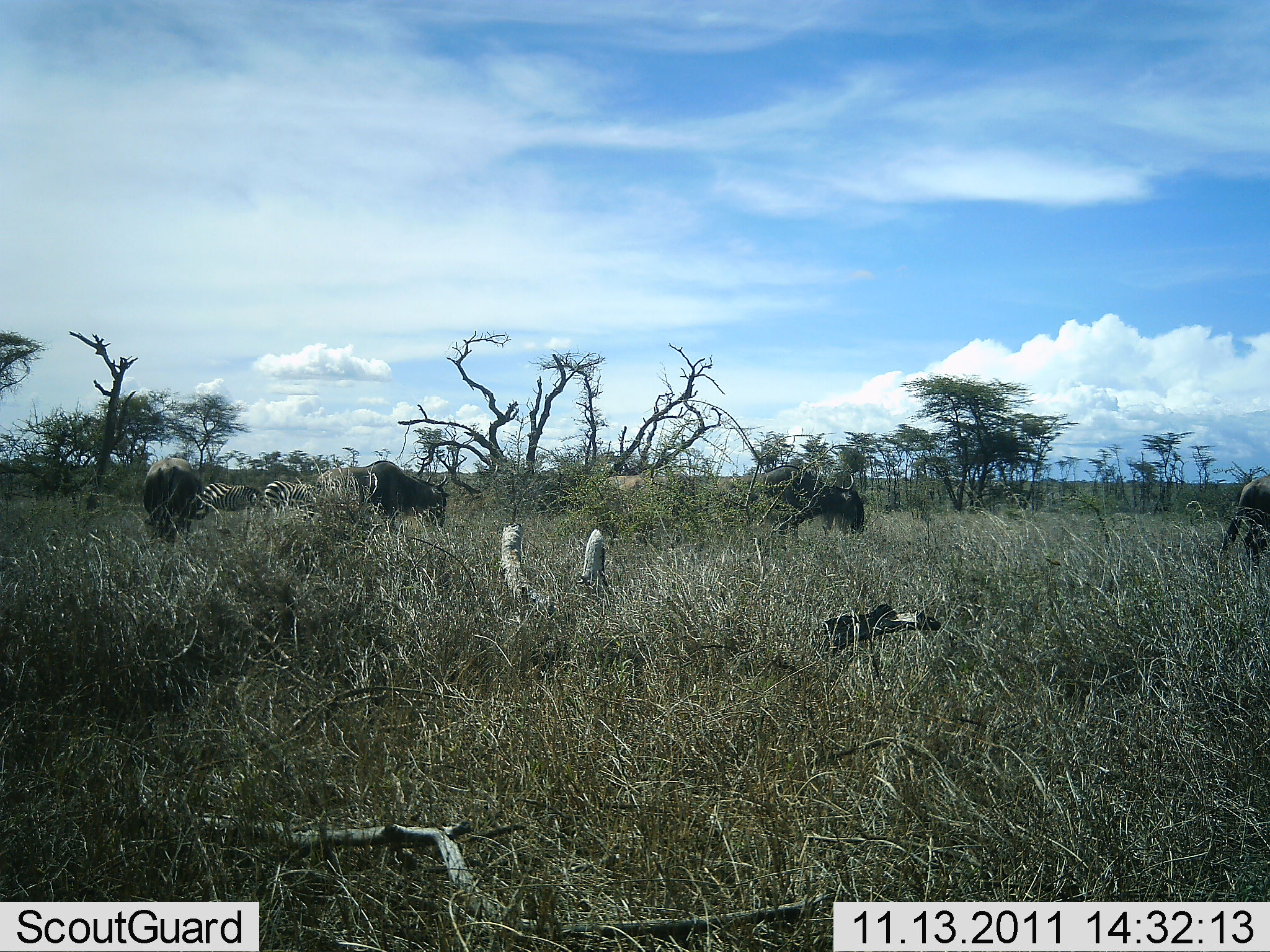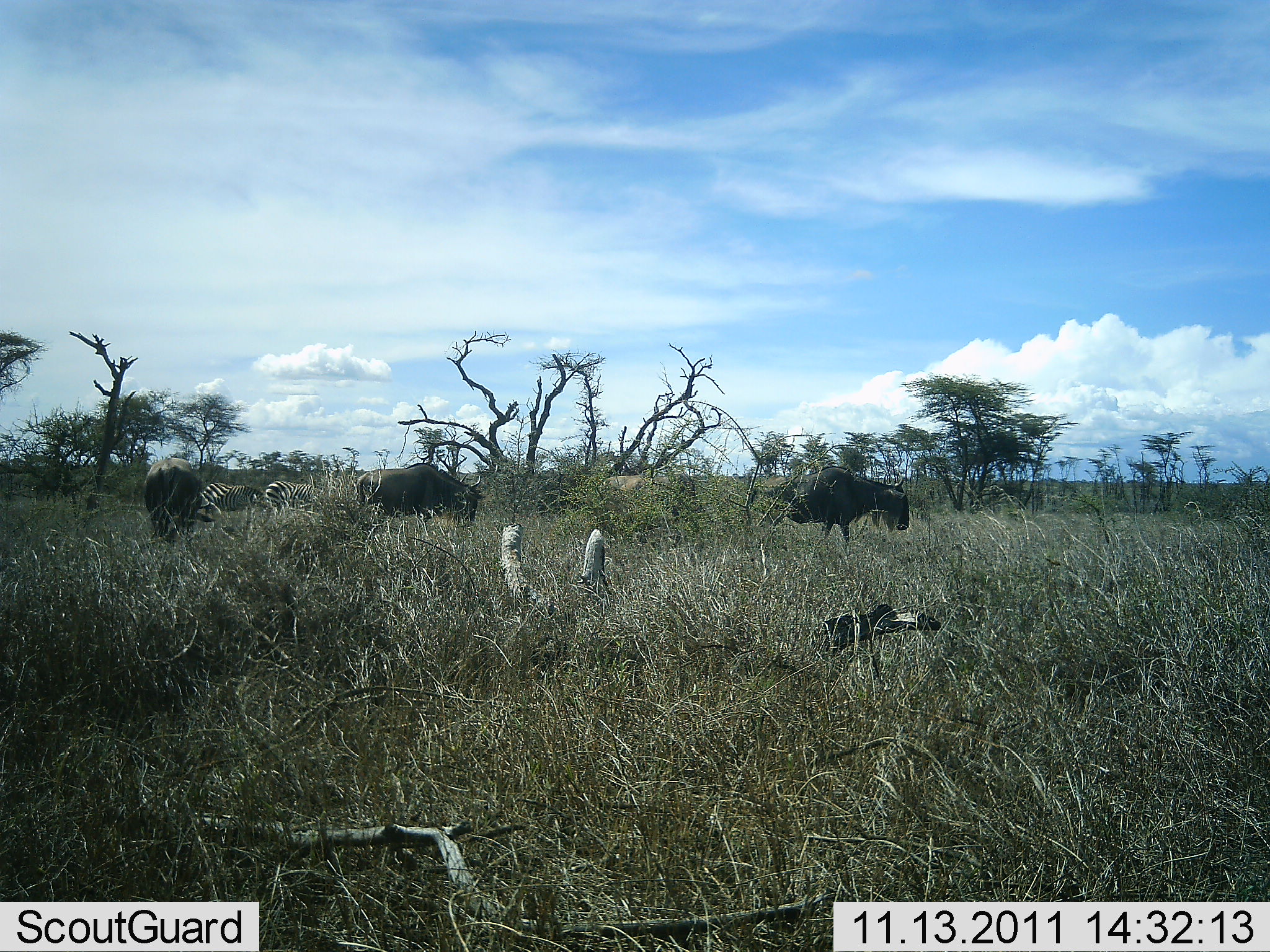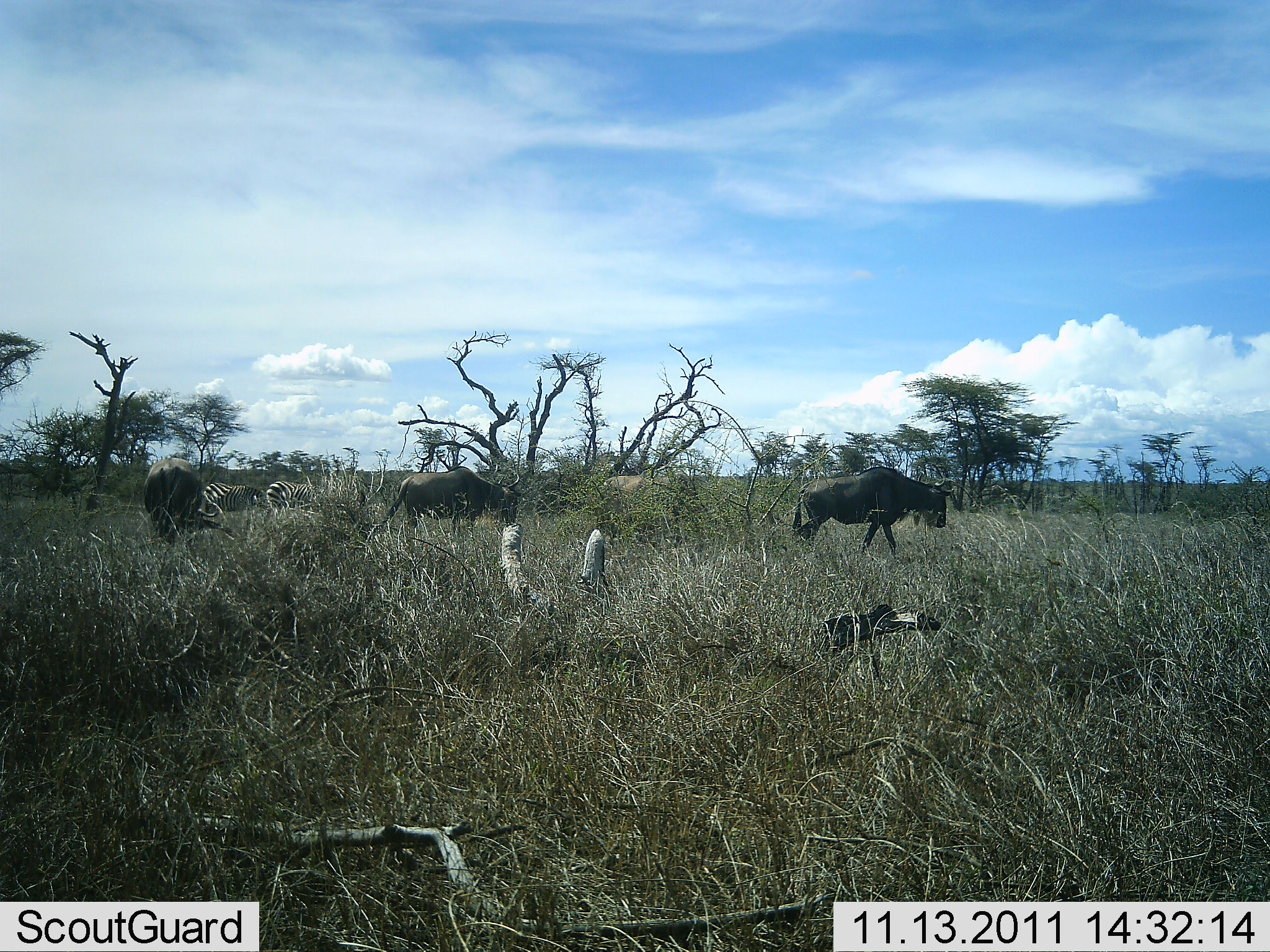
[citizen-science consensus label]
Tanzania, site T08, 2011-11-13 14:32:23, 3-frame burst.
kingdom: Animalia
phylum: Chordata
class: Mammalia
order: Artiodactyla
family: Bovidae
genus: Connochaetes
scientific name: Connochaetes taurinus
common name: blue wildebeest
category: wildebeest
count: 4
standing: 0%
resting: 0%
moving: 91%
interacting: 0%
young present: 0%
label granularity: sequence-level